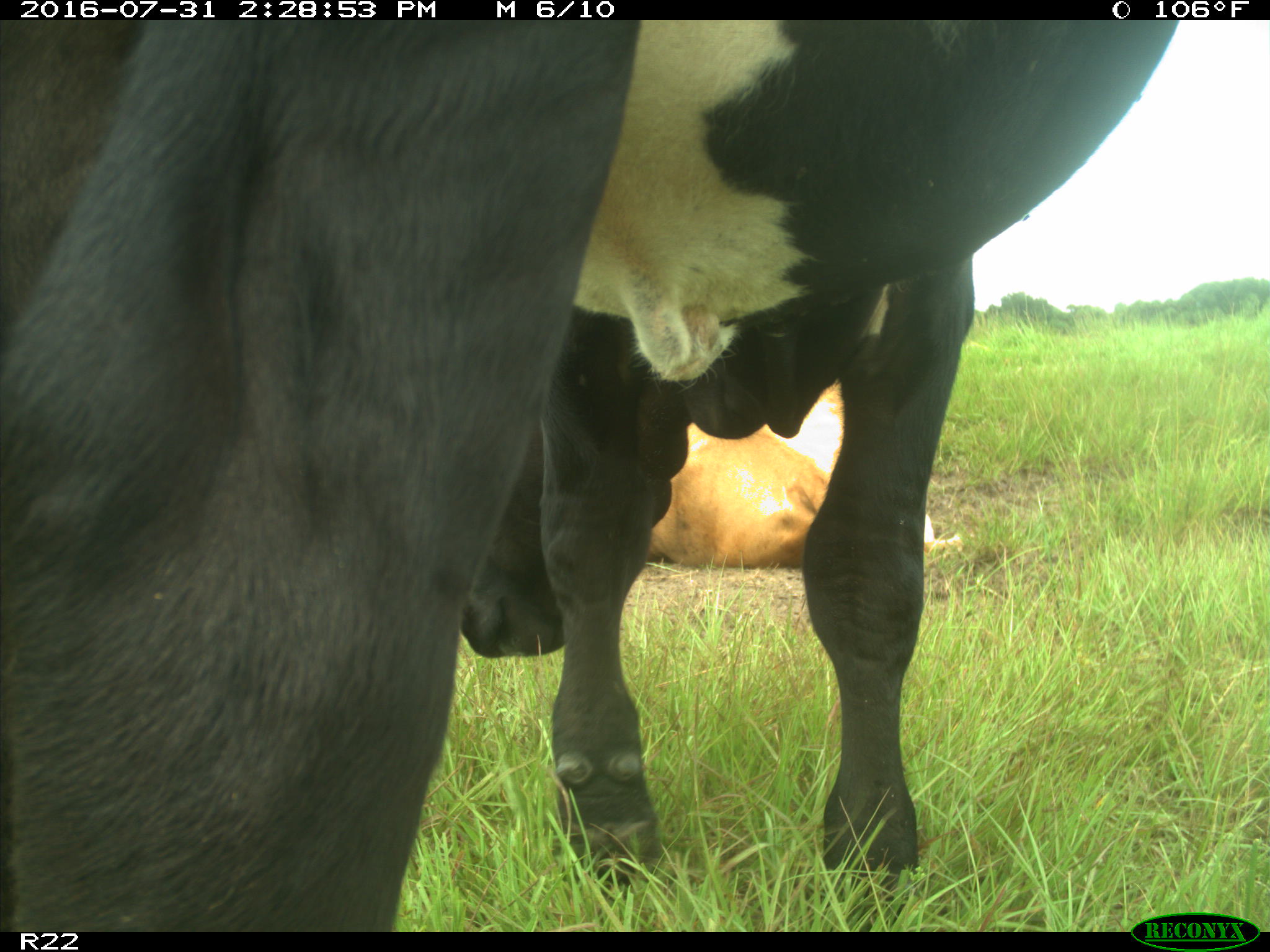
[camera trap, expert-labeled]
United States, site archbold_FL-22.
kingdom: Animalia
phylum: Chordata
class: Mammalia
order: Artiodactyla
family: Bovidae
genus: Bos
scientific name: Bos taurus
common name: domestic cow